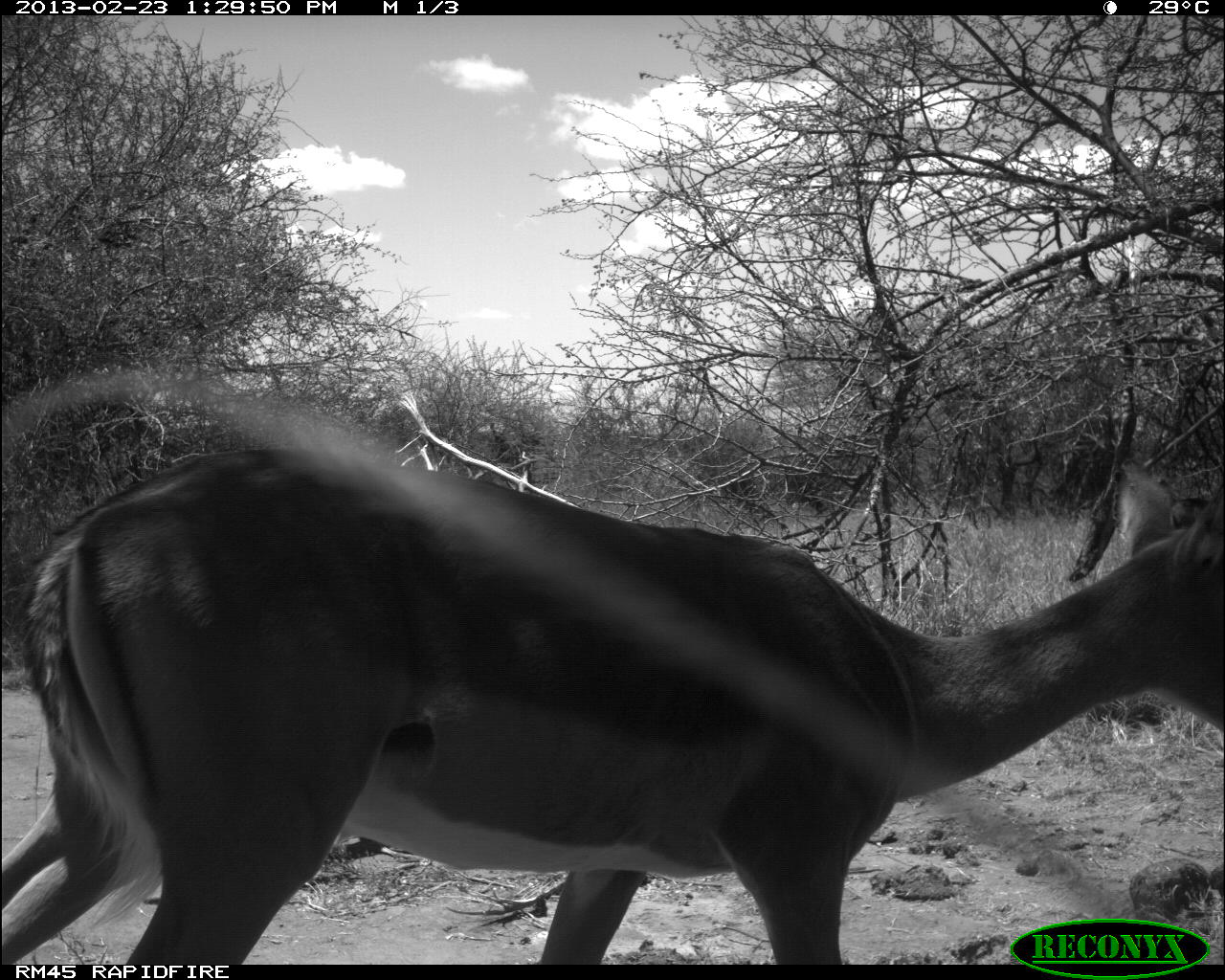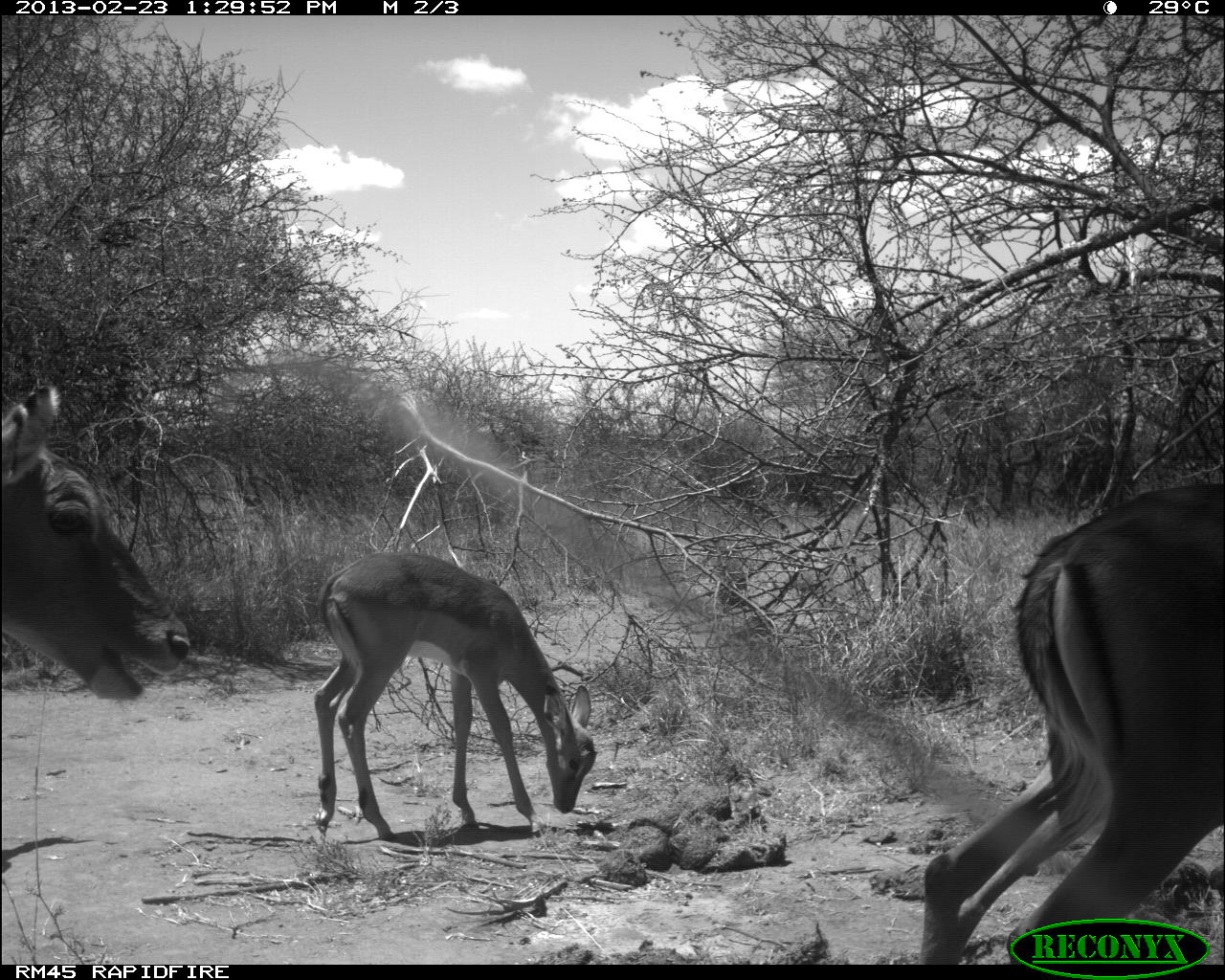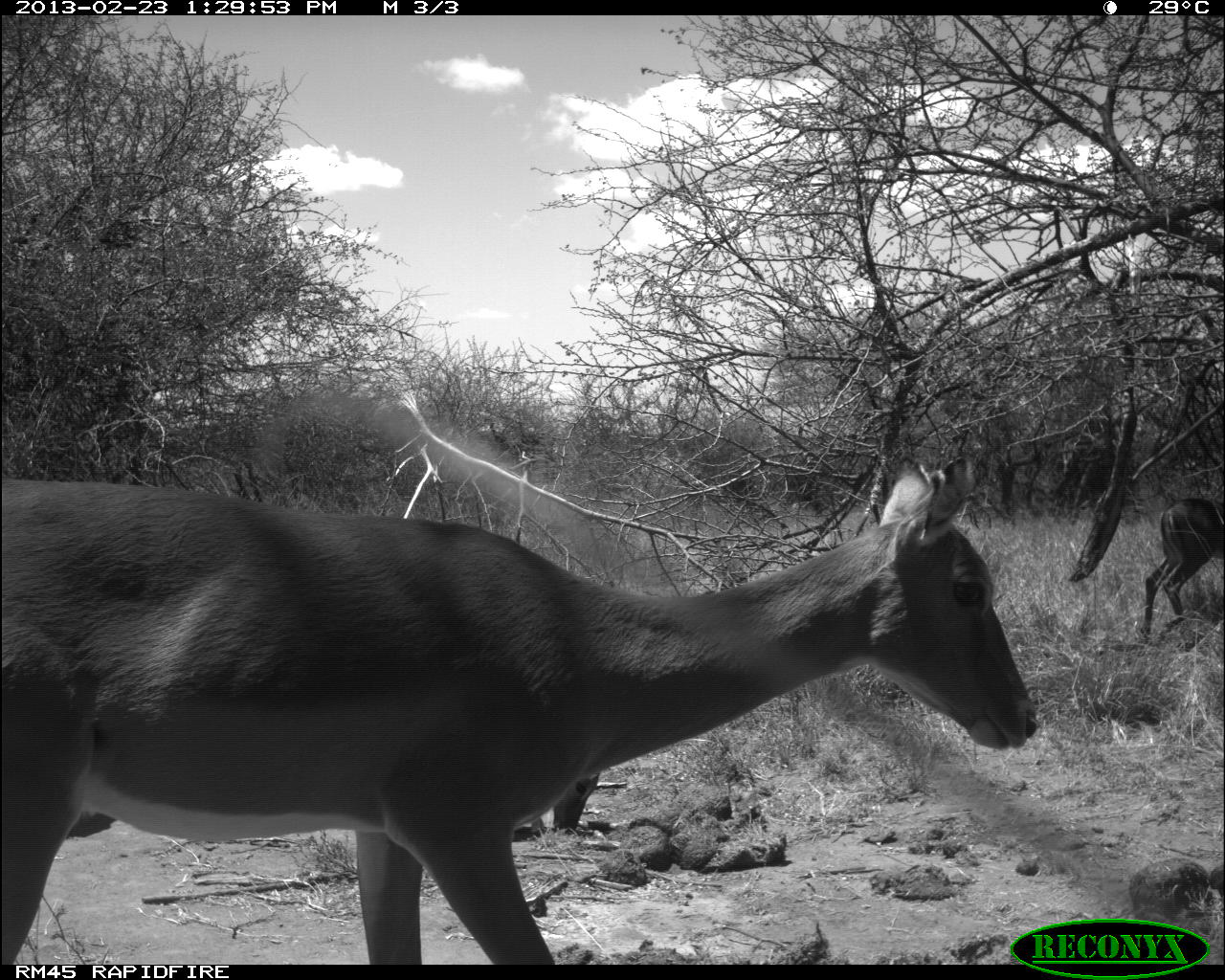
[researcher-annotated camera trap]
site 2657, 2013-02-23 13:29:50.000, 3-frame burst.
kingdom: Animalia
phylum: Chordata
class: Mammalia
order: Artiodactyla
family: Bovidae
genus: Aepyceros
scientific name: Aepyceros melampus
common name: impala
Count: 2.